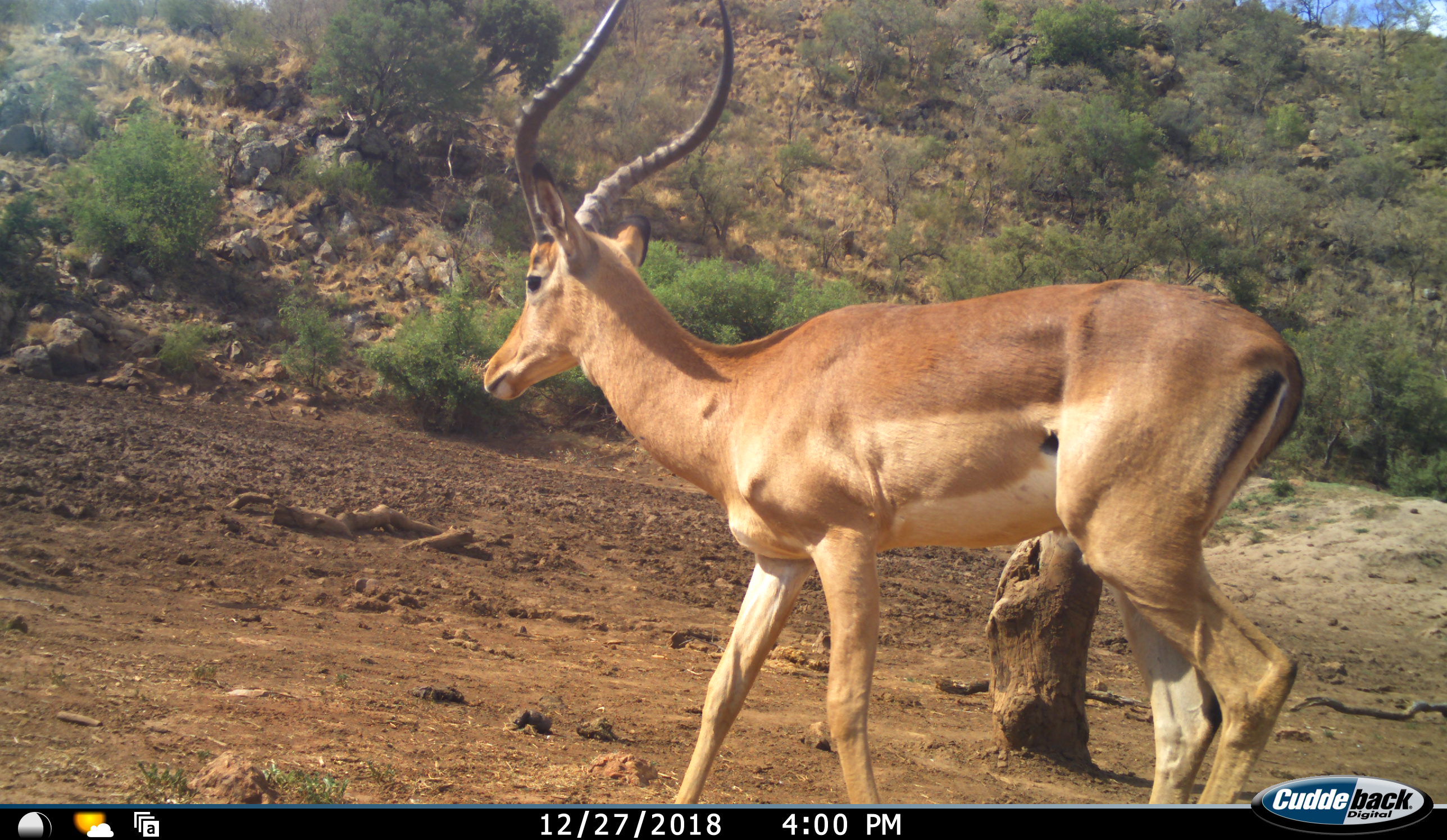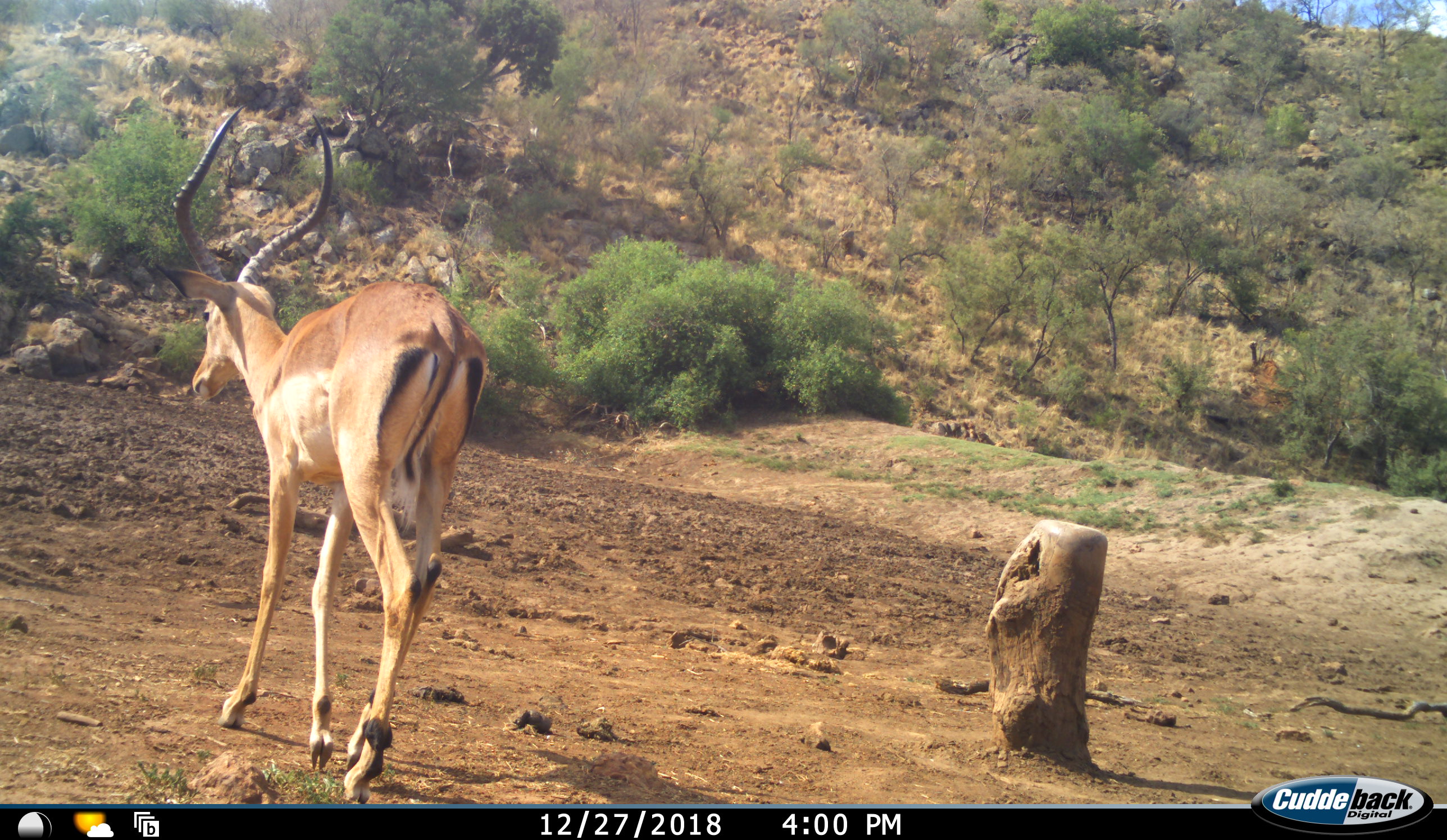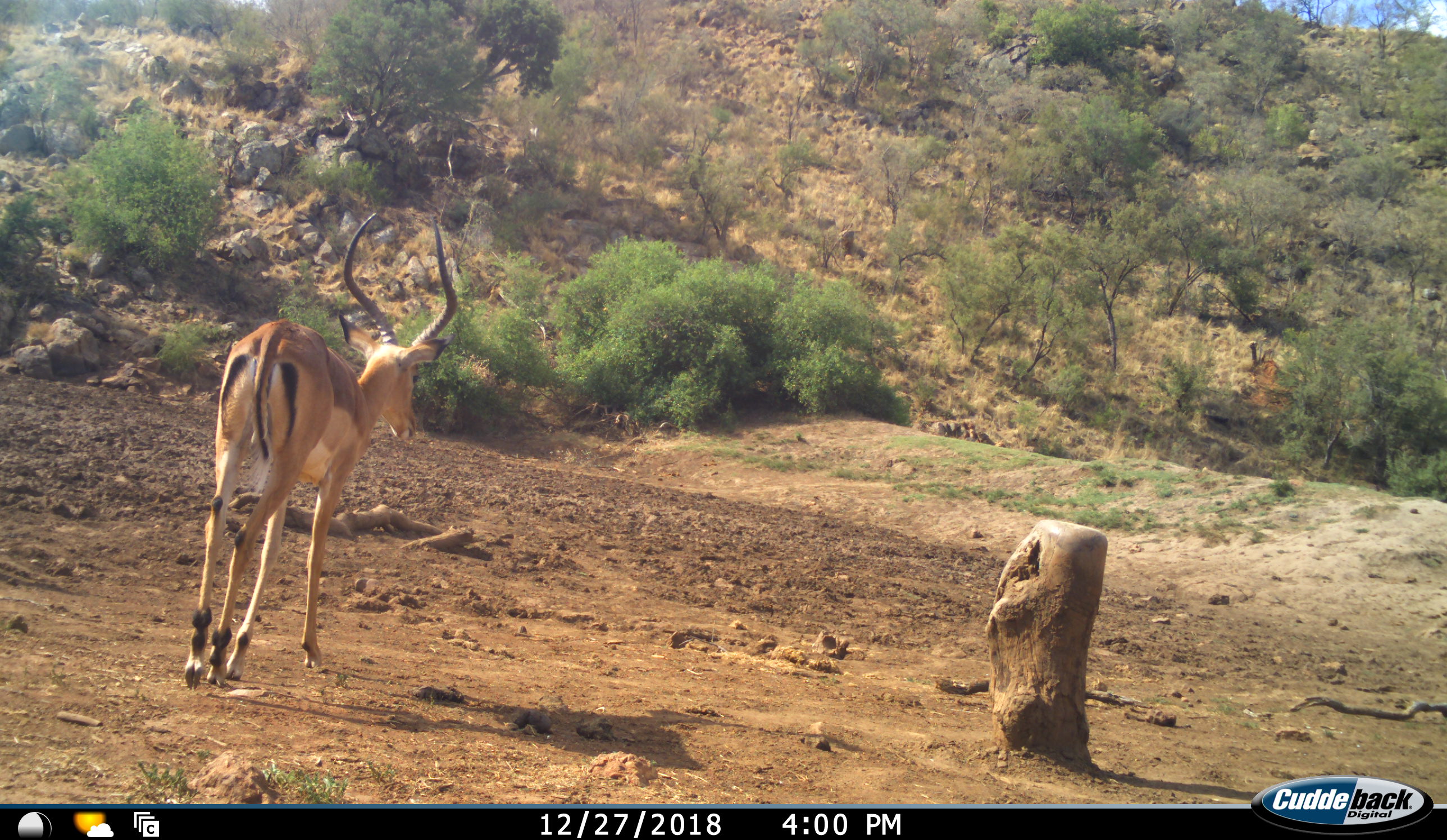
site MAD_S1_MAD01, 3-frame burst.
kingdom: Animalia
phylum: Chordata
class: Mammalia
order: Artiodactyla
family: Bovidae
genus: Aepyceros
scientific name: Aepyceros melampus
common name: impala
Impala (Aepyceros melampus), count 1. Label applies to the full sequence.